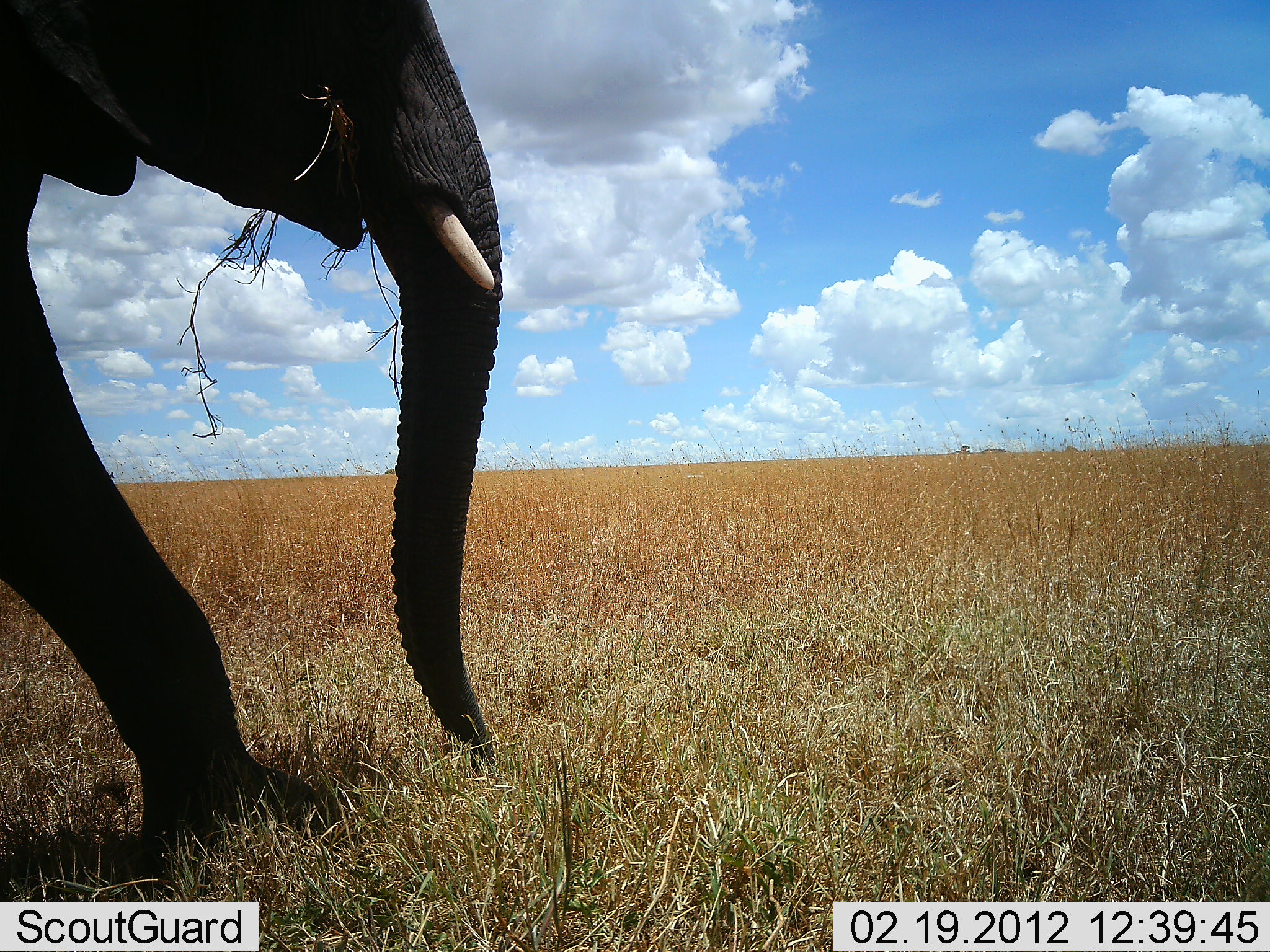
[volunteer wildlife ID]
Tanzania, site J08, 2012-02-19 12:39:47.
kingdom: Animalia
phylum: Chordata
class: Mammalia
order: Proboscidea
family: Elephantidae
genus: Loxodonta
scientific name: Loxodonta africana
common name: african bush elephant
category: elephant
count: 1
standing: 9%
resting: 0%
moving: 65%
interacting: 0%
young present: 0%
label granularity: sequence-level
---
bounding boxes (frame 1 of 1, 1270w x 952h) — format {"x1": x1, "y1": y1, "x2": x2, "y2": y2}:
animal: {"x1": 0, "y1": 2, "x2": 504, "y2": 868}